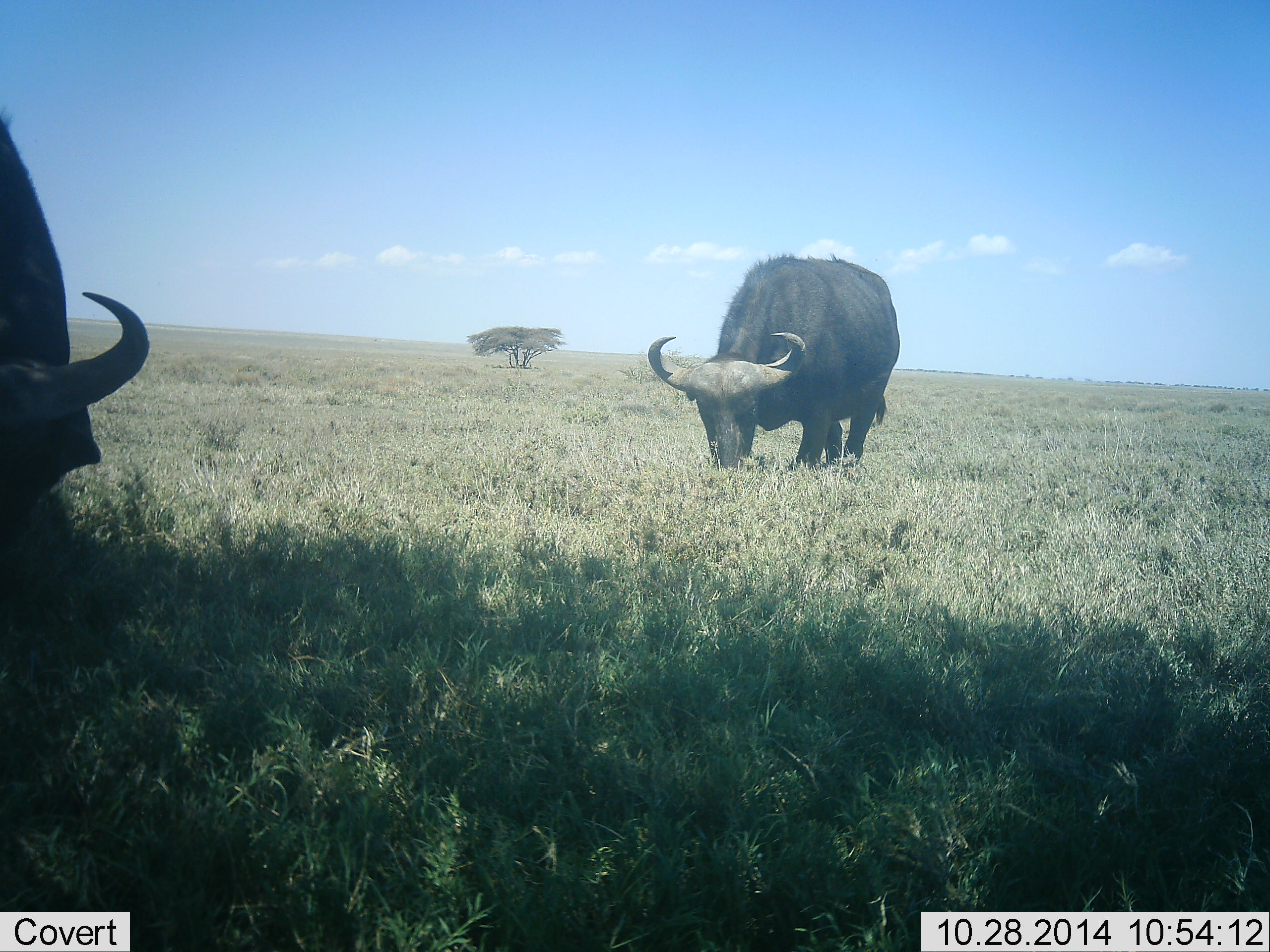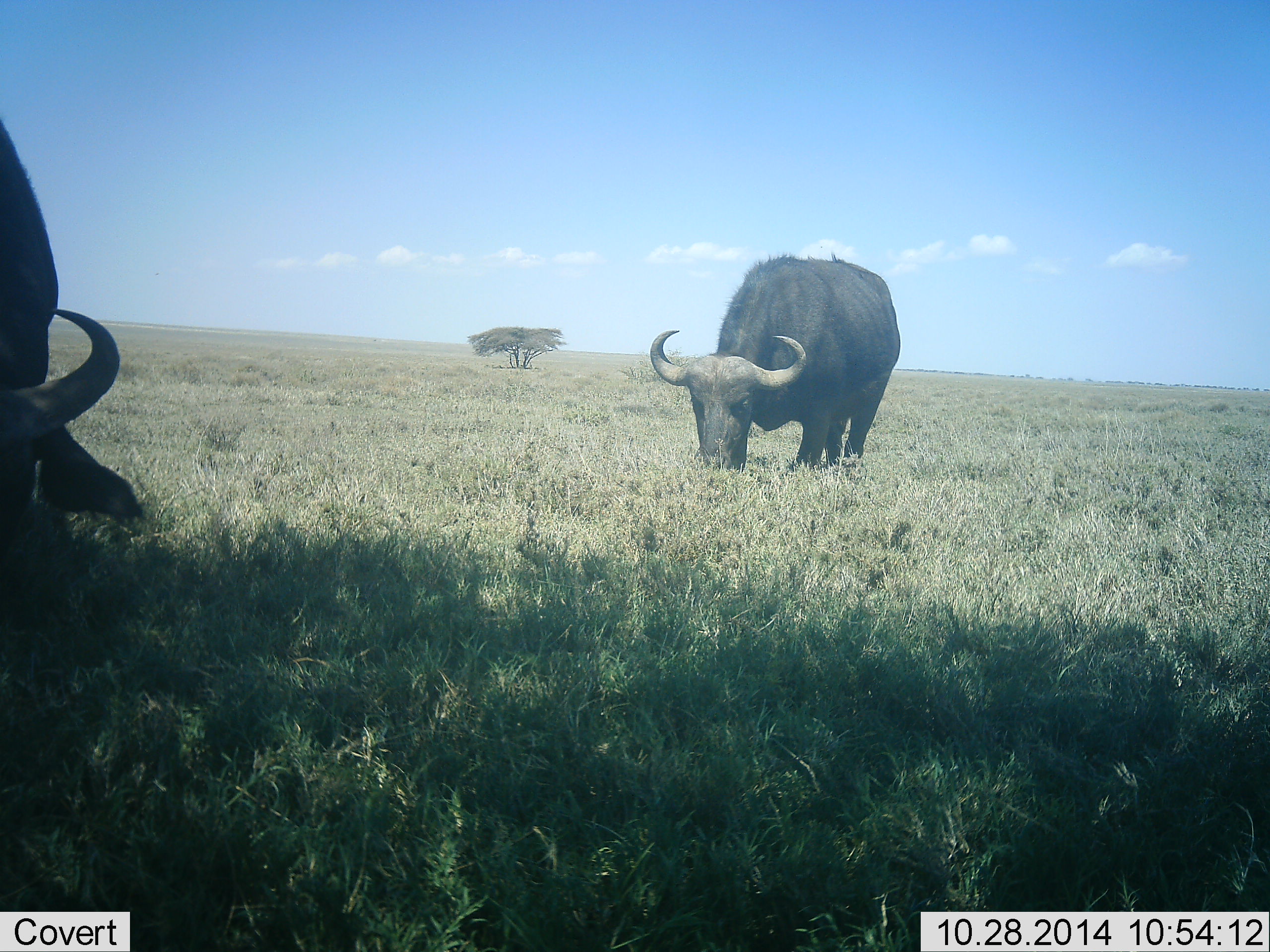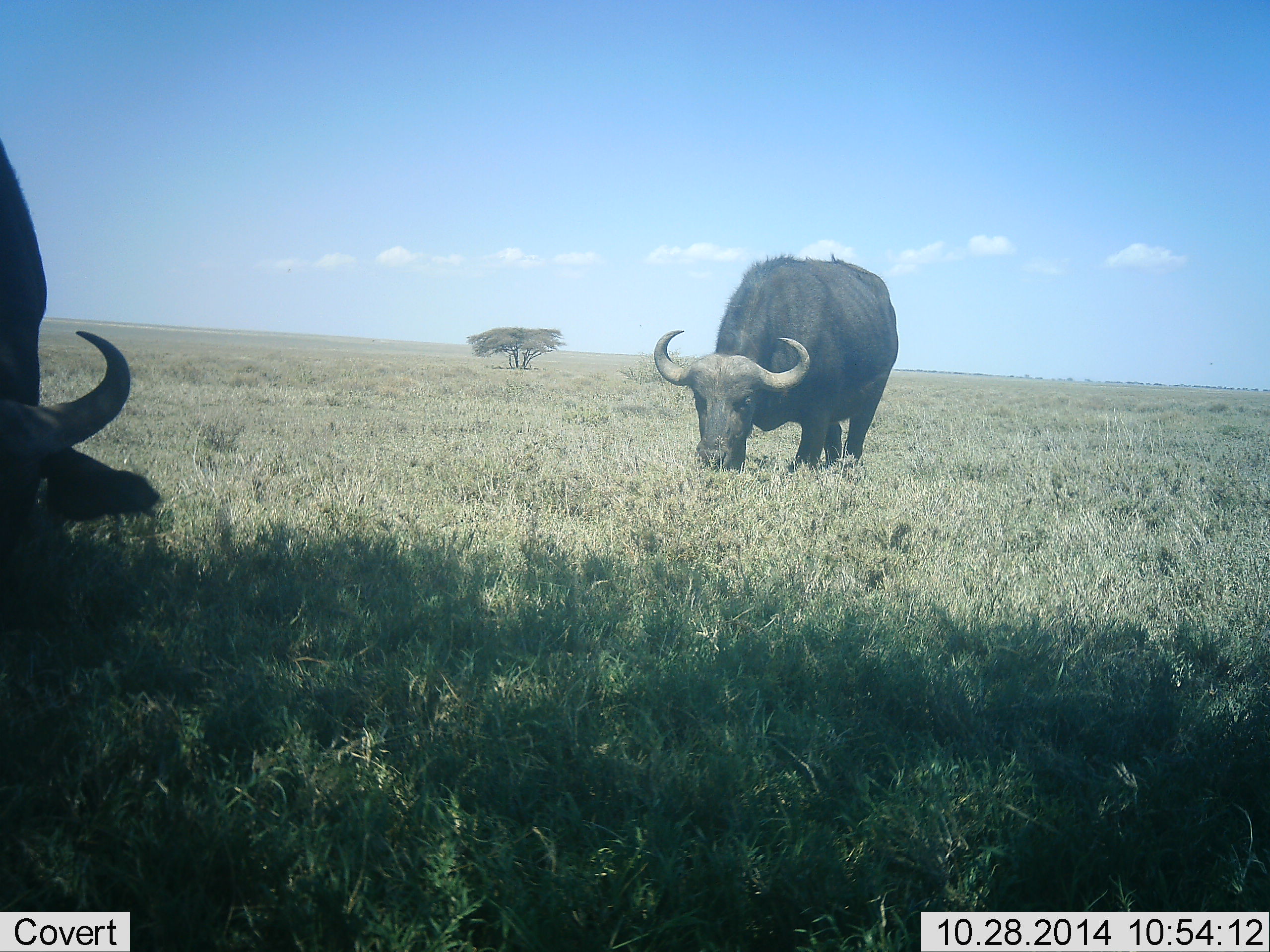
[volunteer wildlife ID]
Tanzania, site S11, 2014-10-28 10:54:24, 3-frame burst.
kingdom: Animalia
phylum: Chordata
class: Mammalia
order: Artiodactyla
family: Bovidae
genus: Syncerus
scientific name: Syncerus caffer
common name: cape buffalo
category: buffalo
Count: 2.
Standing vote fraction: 10%.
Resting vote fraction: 0%.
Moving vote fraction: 0%.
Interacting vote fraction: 0%.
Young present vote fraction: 0%.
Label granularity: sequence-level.